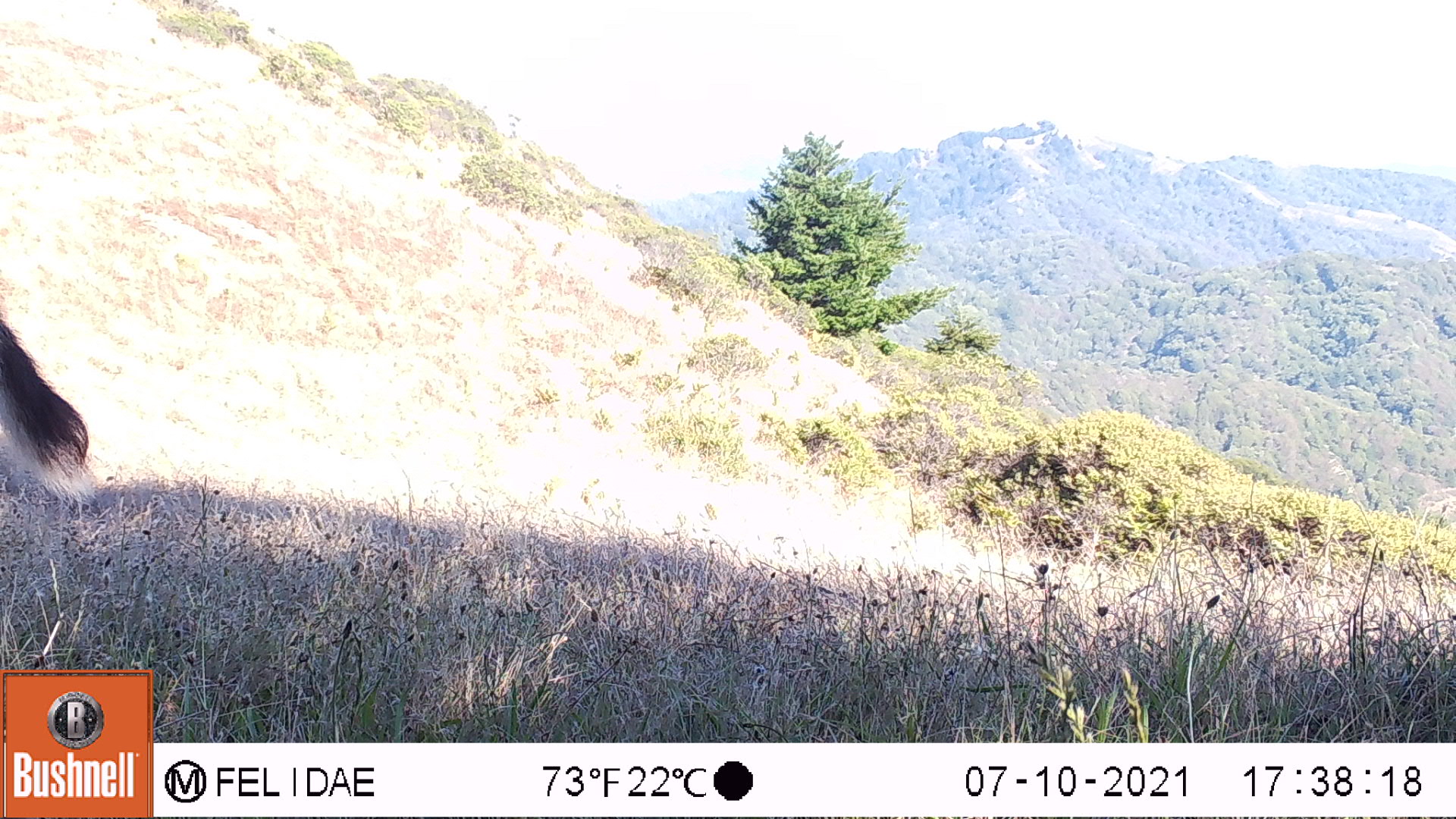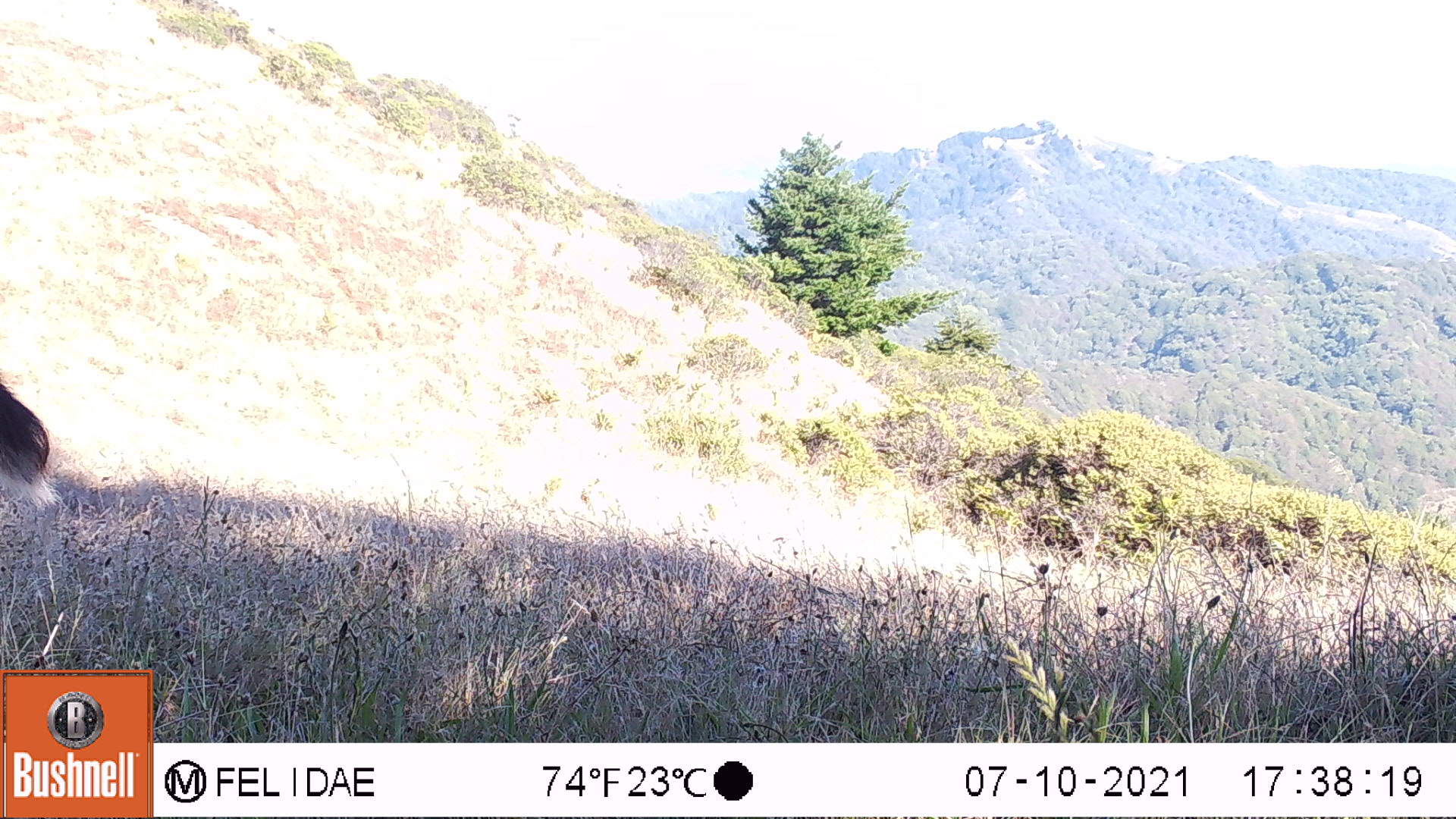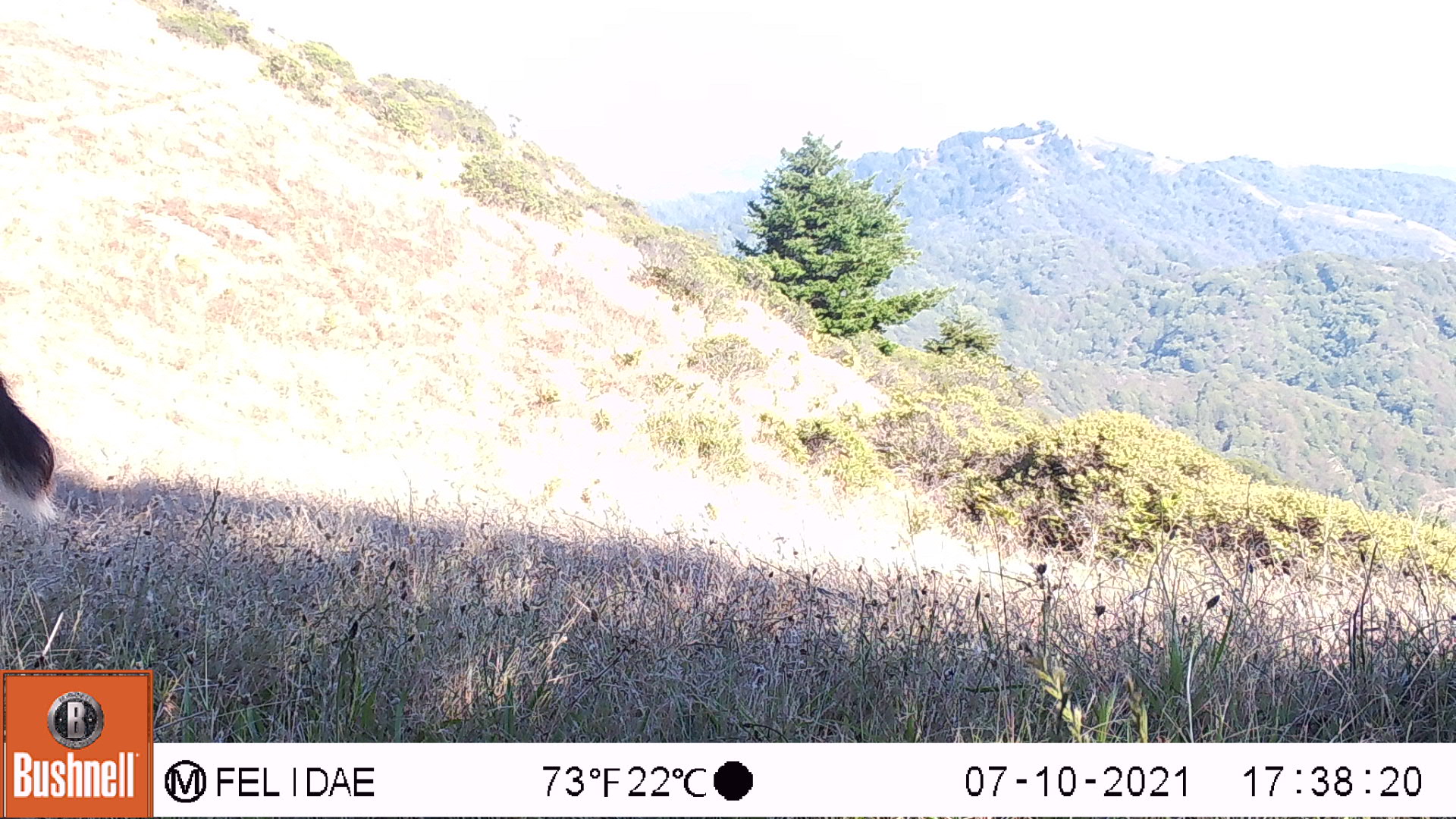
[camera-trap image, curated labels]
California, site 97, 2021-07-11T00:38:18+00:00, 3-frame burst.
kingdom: Animalia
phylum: Chordata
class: Mammalia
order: Artiodactyla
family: Cervidae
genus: Odocoileus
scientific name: Odocoileus hemionus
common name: mule deer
Mule deer (Odocoileus hemionus).